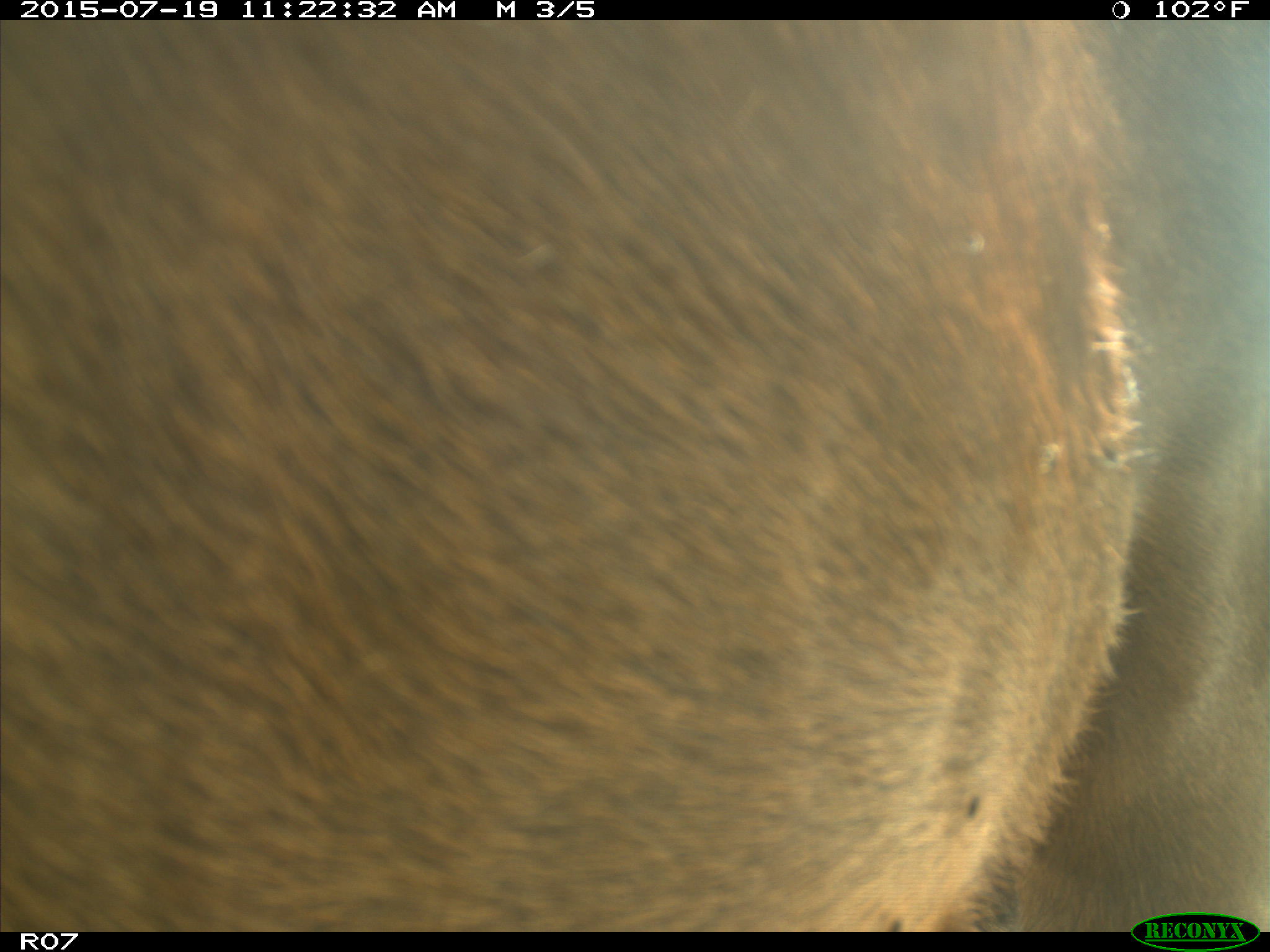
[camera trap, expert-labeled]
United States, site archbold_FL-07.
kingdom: Animalia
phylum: Chordata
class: Mammalia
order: Artiodactyla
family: Bovidae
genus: Bos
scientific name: Bos taurus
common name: domestic cow